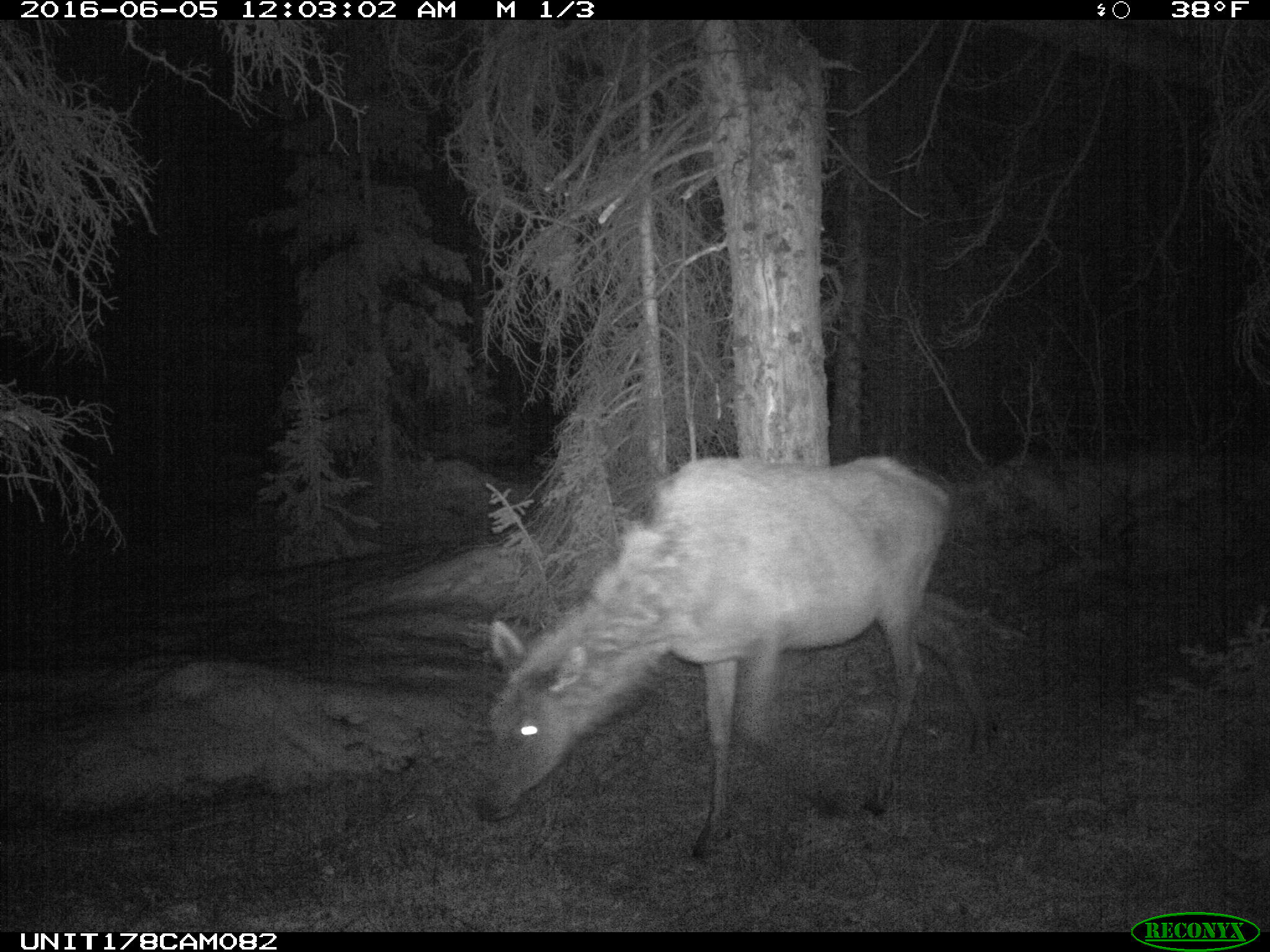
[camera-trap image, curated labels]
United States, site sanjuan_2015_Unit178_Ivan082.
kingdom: Animalia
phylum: Chordata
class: Mammalia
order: Artiodactyla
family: Cervidae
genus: Cervus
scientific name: Cervus elaphus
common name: red deer